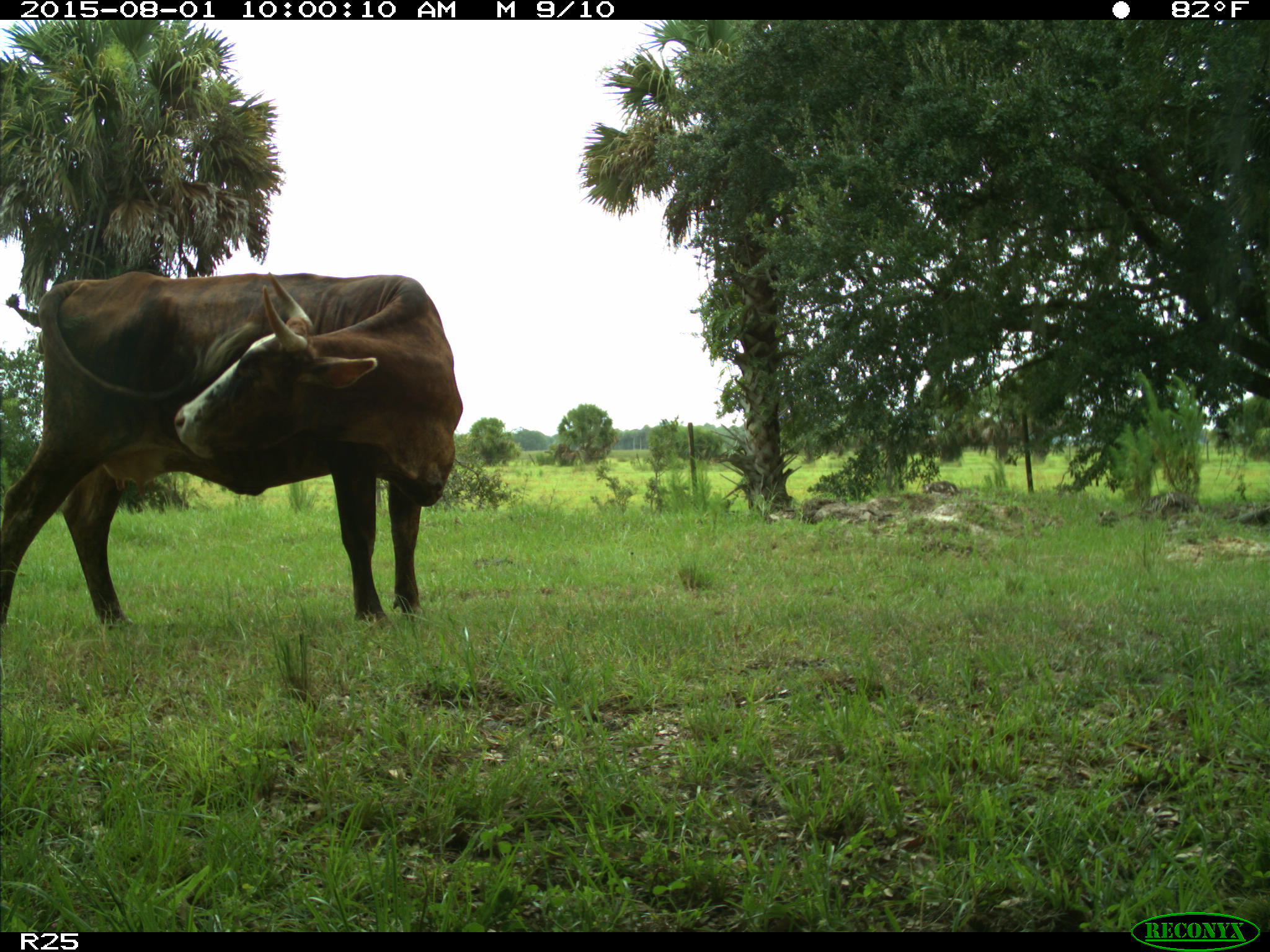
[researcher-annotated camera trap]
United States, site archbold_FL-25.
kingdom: Animalia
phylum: Chordata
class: Mammalia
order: Artiodactyla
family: Bovidae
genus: Bos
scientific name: Bos taurus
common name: domestic cow